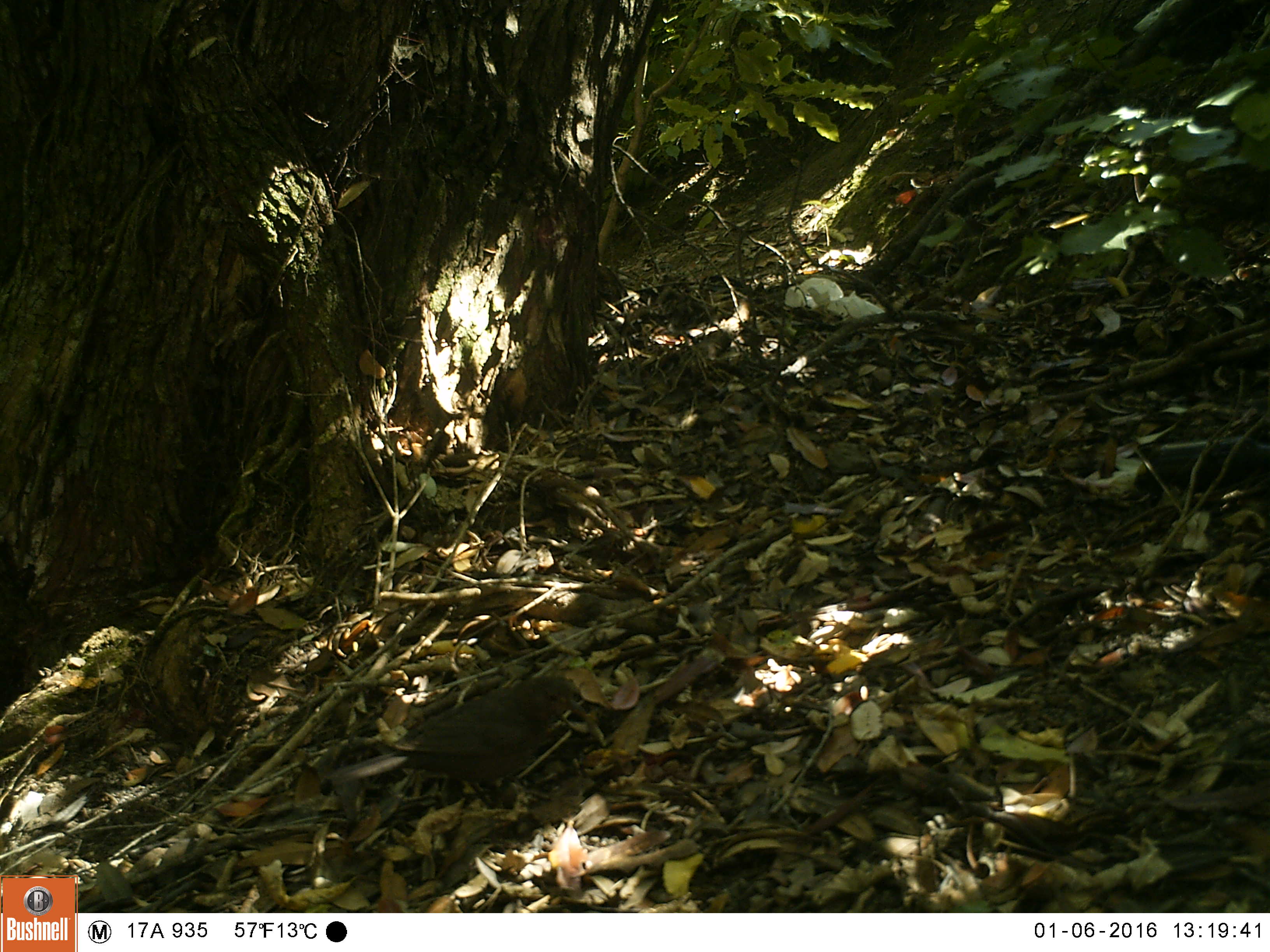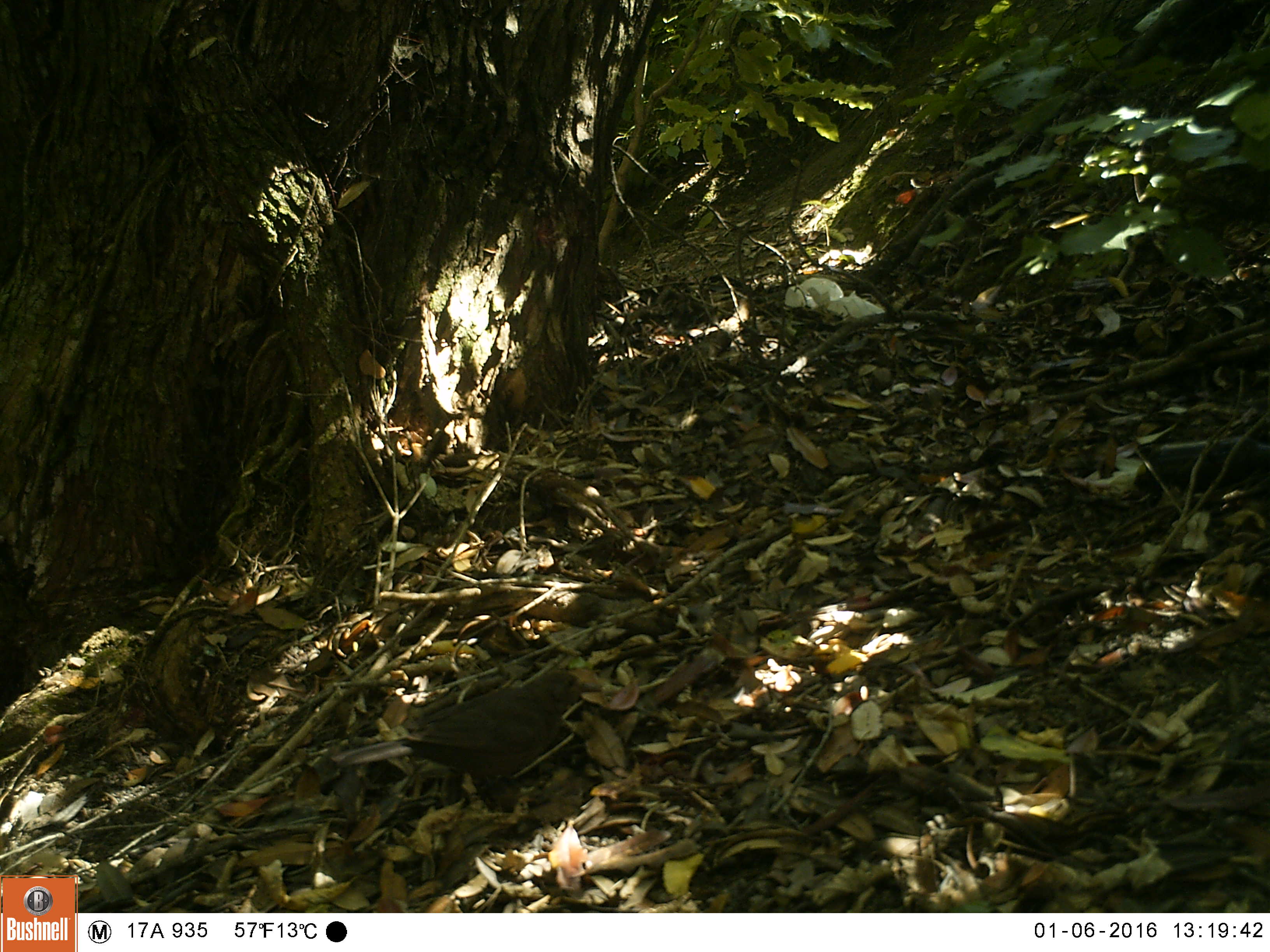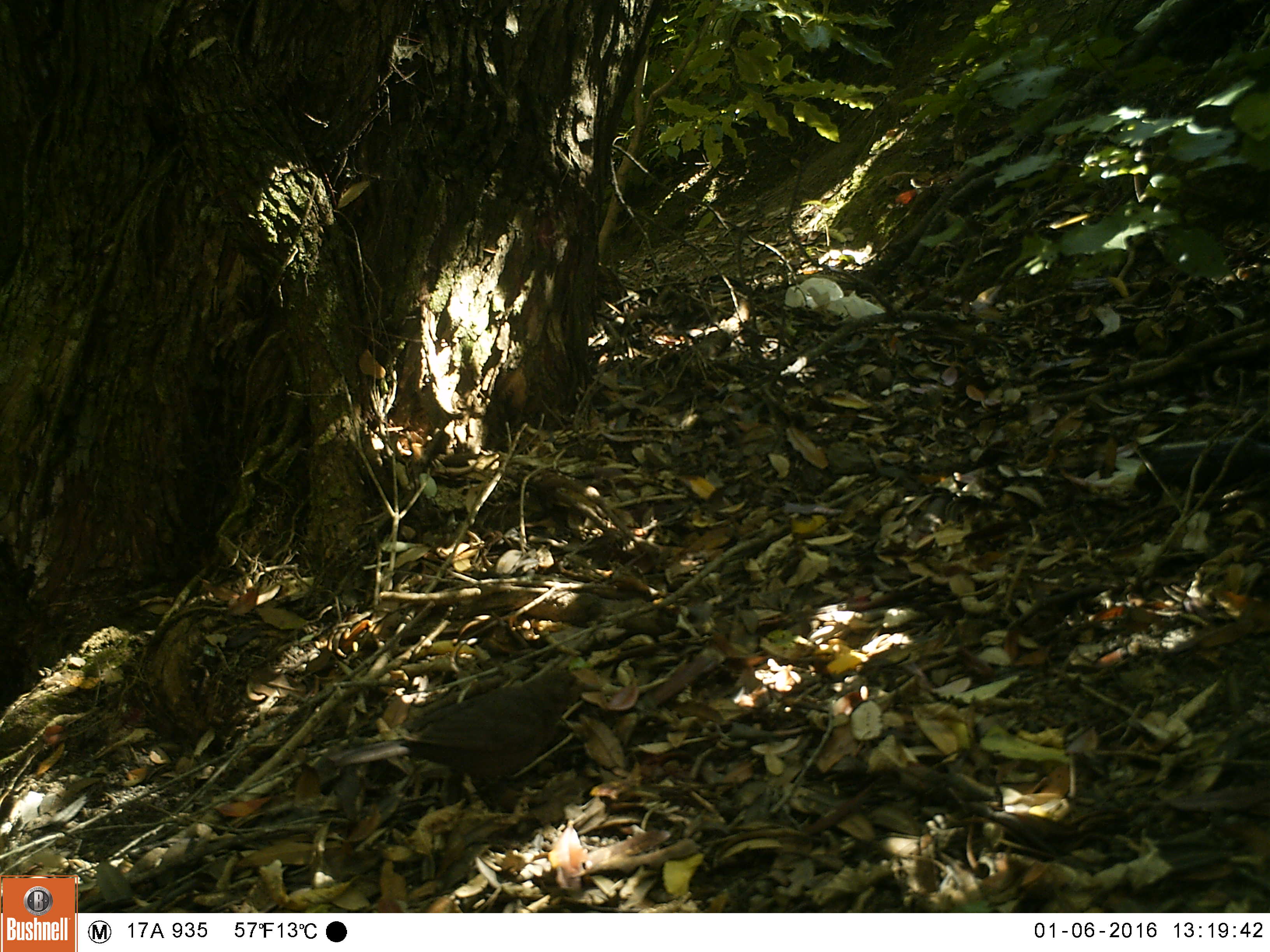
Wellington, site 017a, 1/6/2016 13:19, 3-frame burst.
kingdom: Animalia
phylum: Chordata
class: Aves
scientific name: Aves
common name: bird